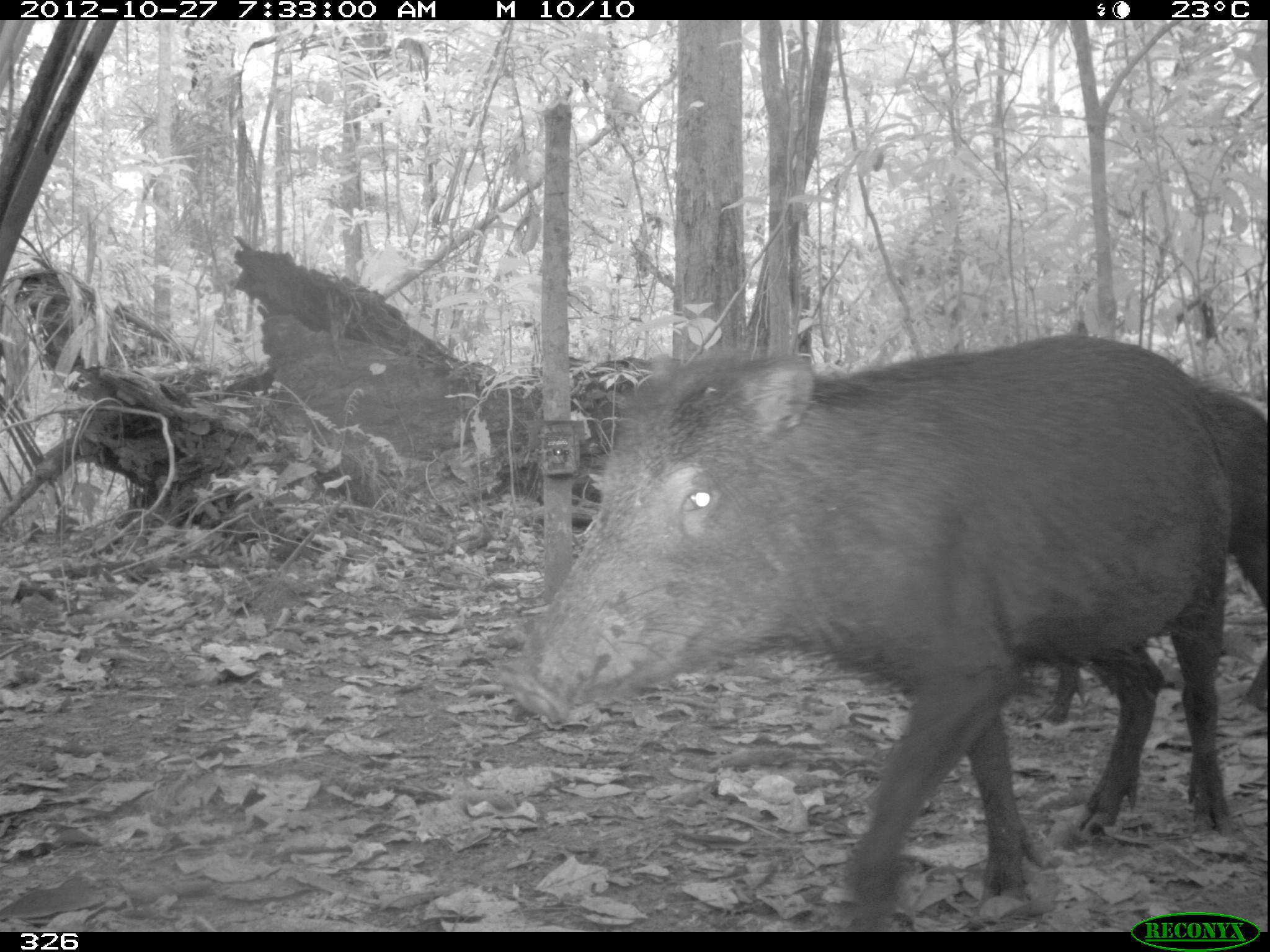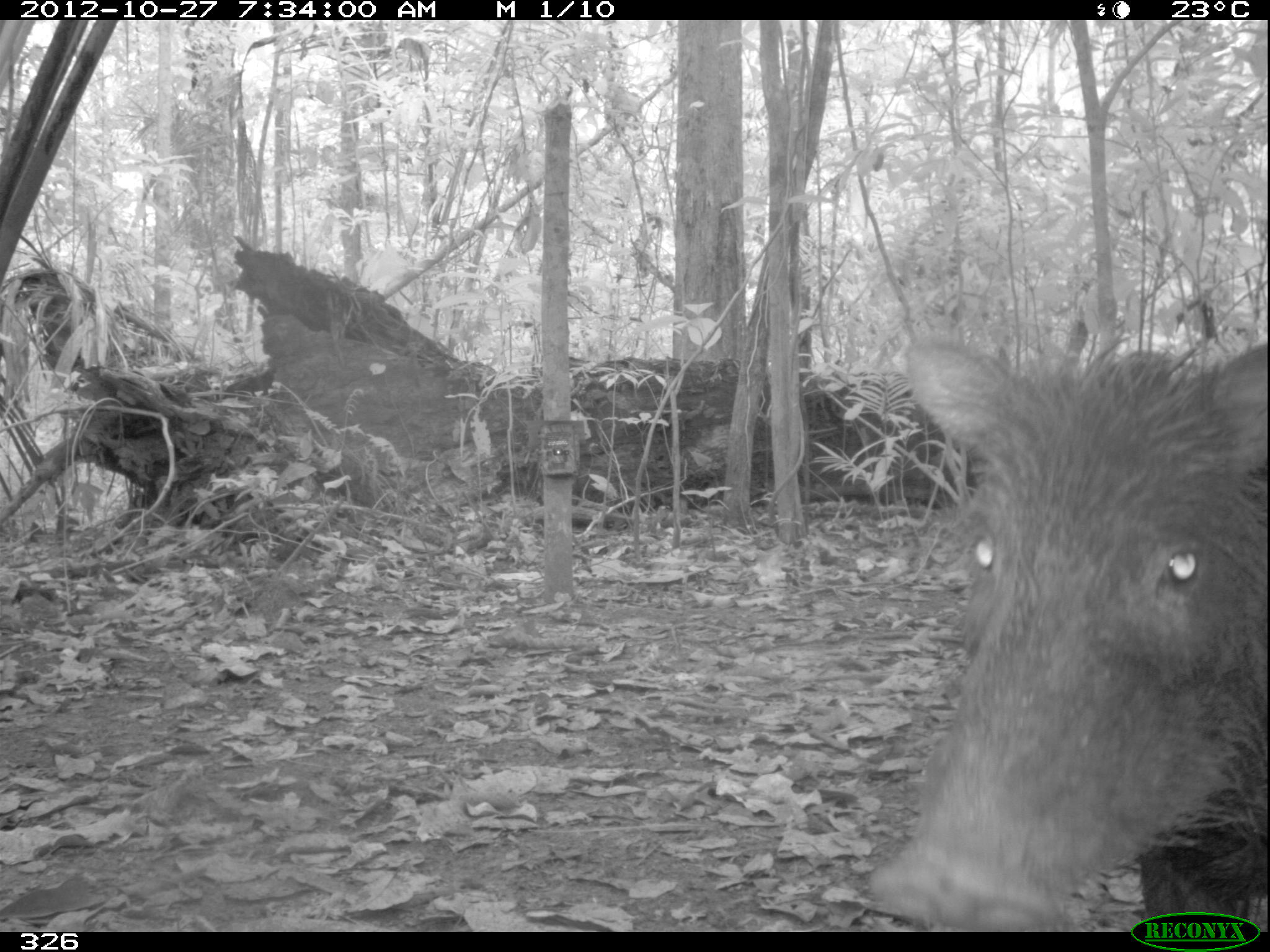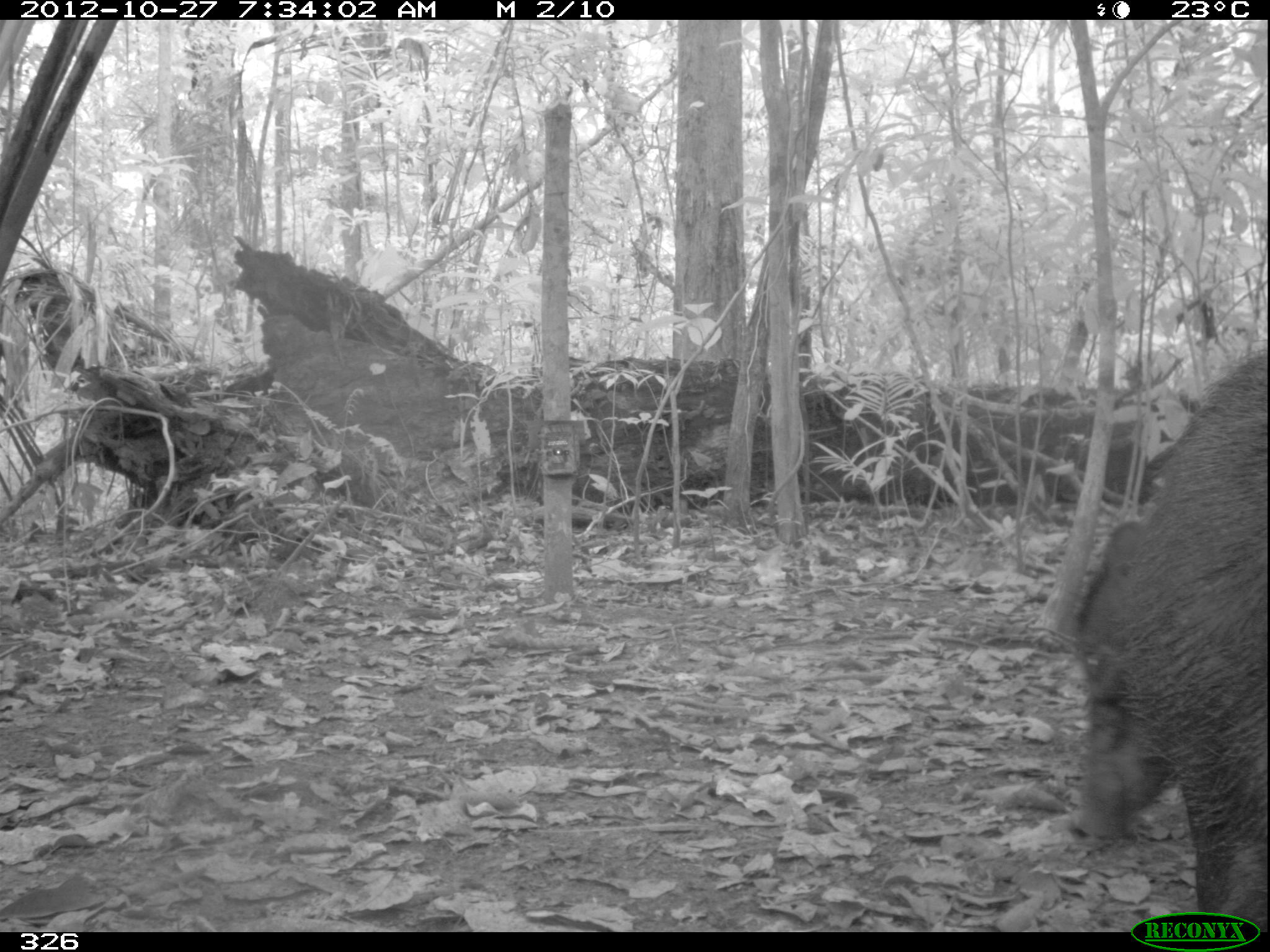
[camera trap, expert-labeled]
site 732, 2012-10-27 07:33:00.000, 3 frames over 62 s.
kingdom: Animalia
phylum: Chordata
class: Mammalia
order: Artiodactyla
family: Tayassuidae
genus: Tayassu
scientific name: Tayassu pecari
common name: white-lipped peccary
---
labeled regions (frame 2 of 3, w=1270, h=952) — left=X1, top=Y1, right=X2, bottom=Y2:
tayassu pecari: left=866, top=335, right=1267, bottom=932